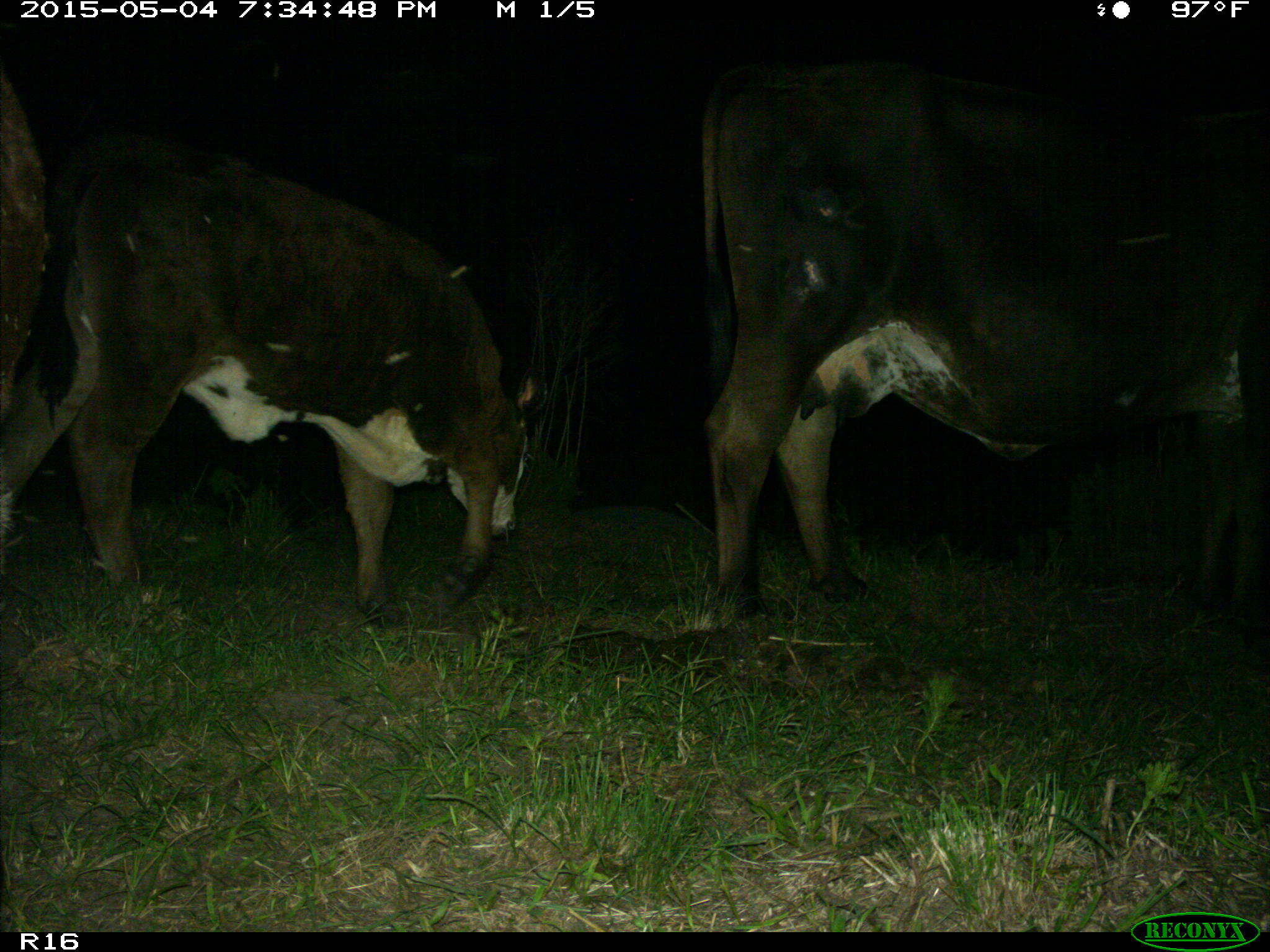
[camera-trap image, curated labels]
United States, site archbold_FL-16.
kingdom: Animalia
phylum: Chordata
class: Mammalia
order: Artiodactyla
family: Bovidae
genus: Bos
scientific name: Bos taurus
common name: domestic cow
Bos taurus (domestic cow).